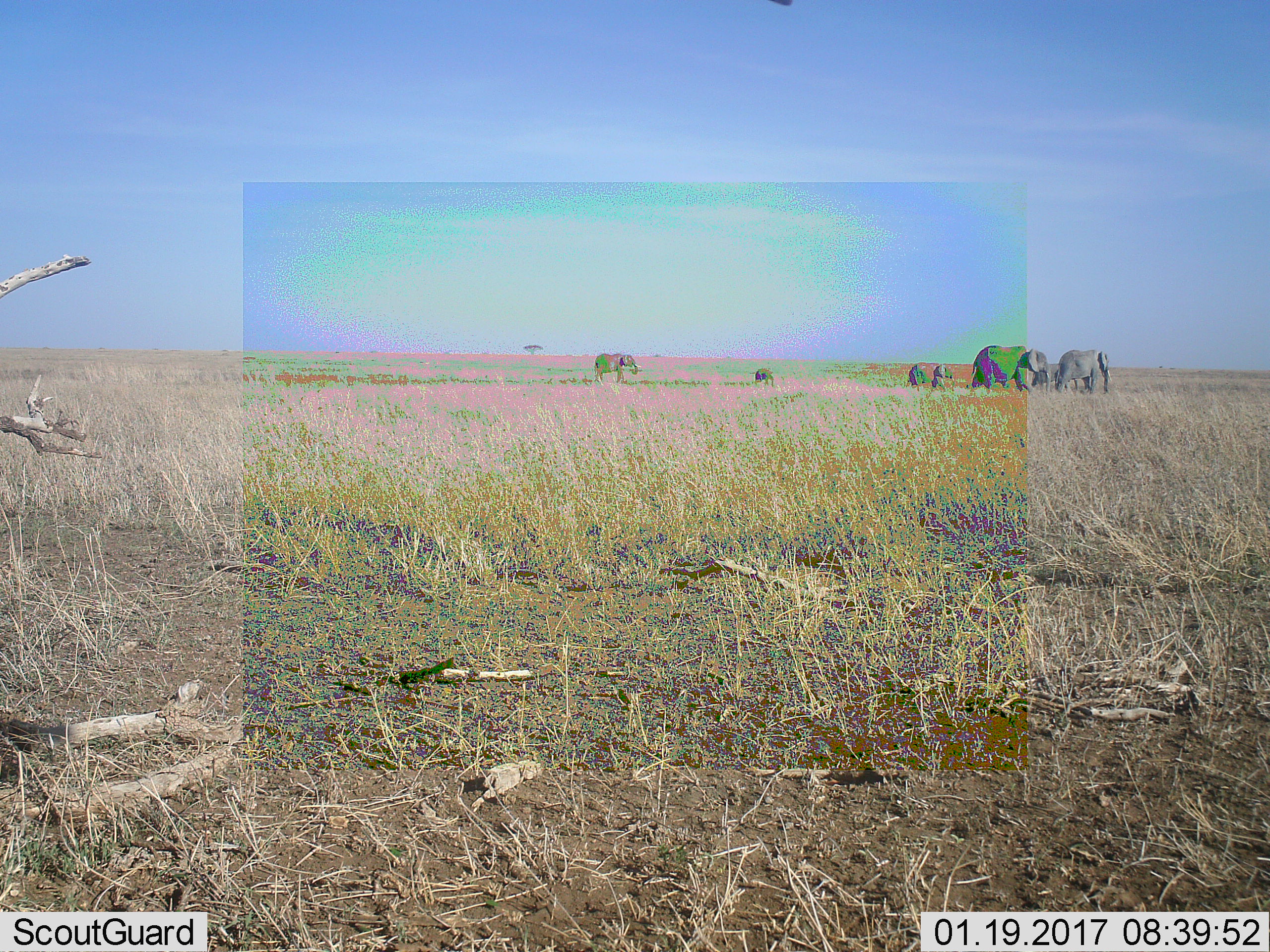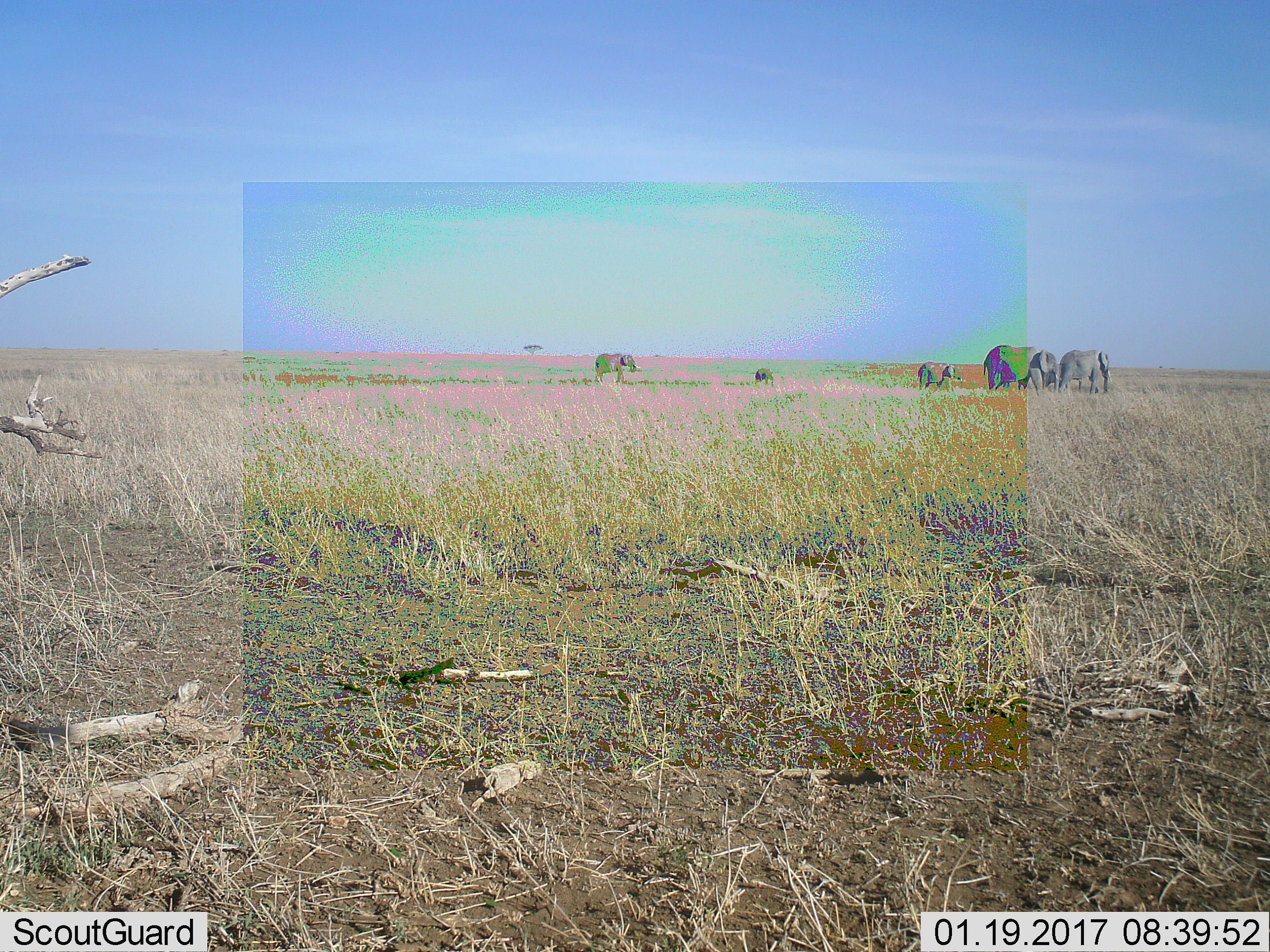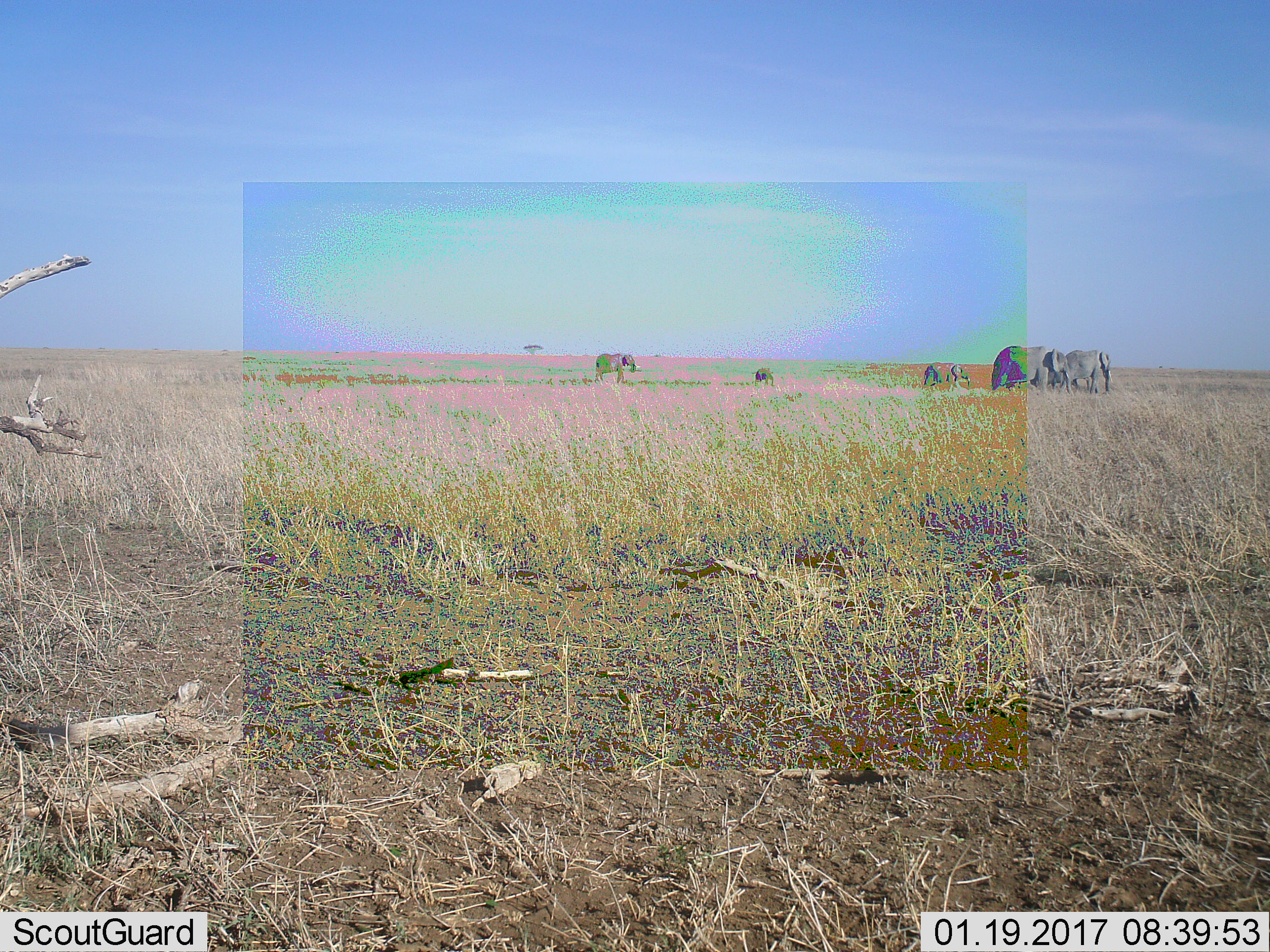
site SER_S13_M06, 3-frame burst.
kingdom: Animalia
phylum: Chordata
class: Mammalia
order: Proboscidea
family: Elephantidae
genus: Loxodonta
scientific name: Loxodonta africana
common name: african bush elephant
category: elephant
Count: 7.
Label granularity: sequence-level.